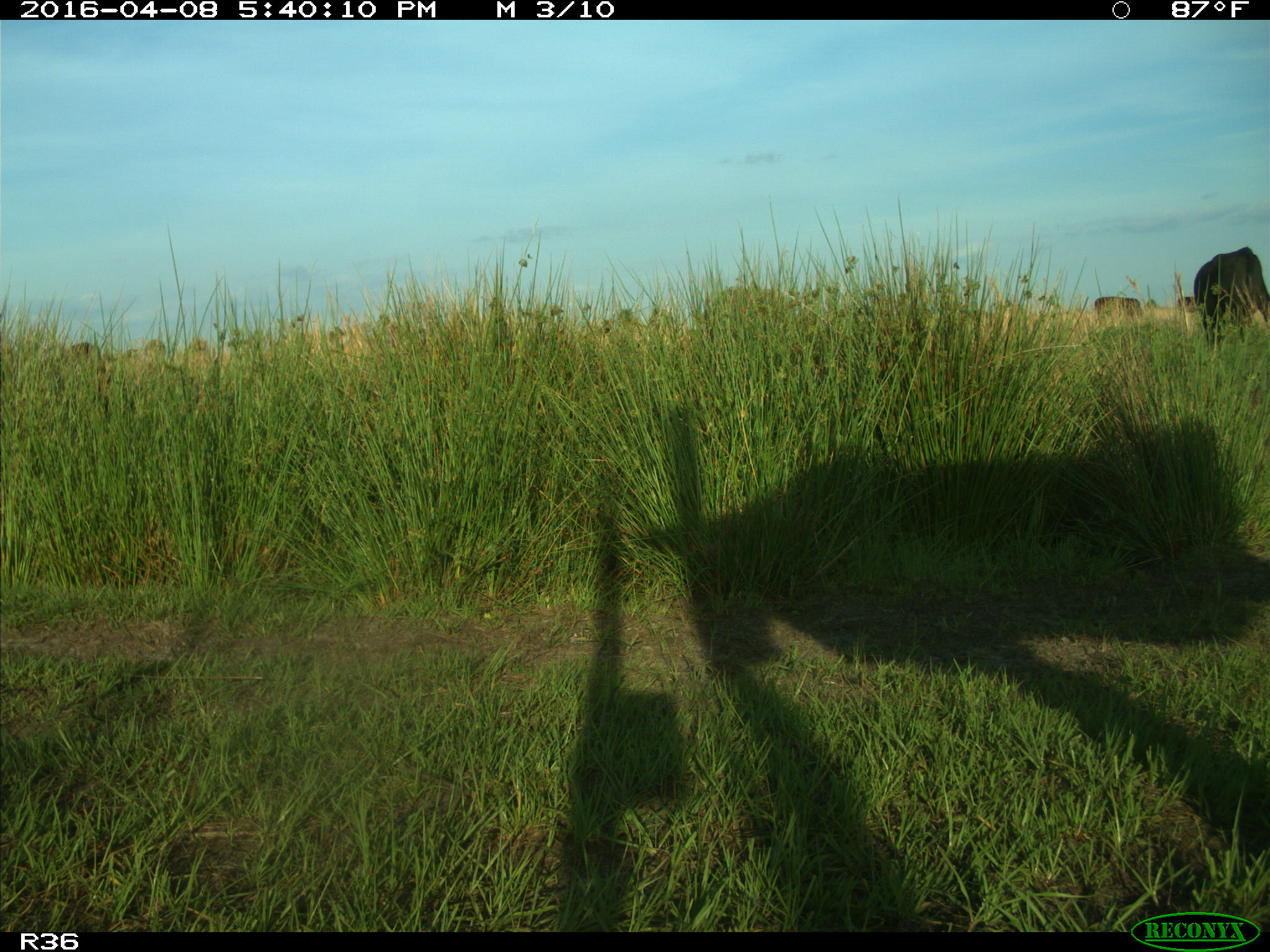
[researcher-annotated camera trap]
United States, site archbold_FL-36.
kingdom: Animalia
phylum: Chordata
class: Mammalia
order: Artiodactyla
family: Bovidae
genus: Bos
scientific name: Bos taurus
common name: domestic cow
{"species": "Bos taurus (domestic cow)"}